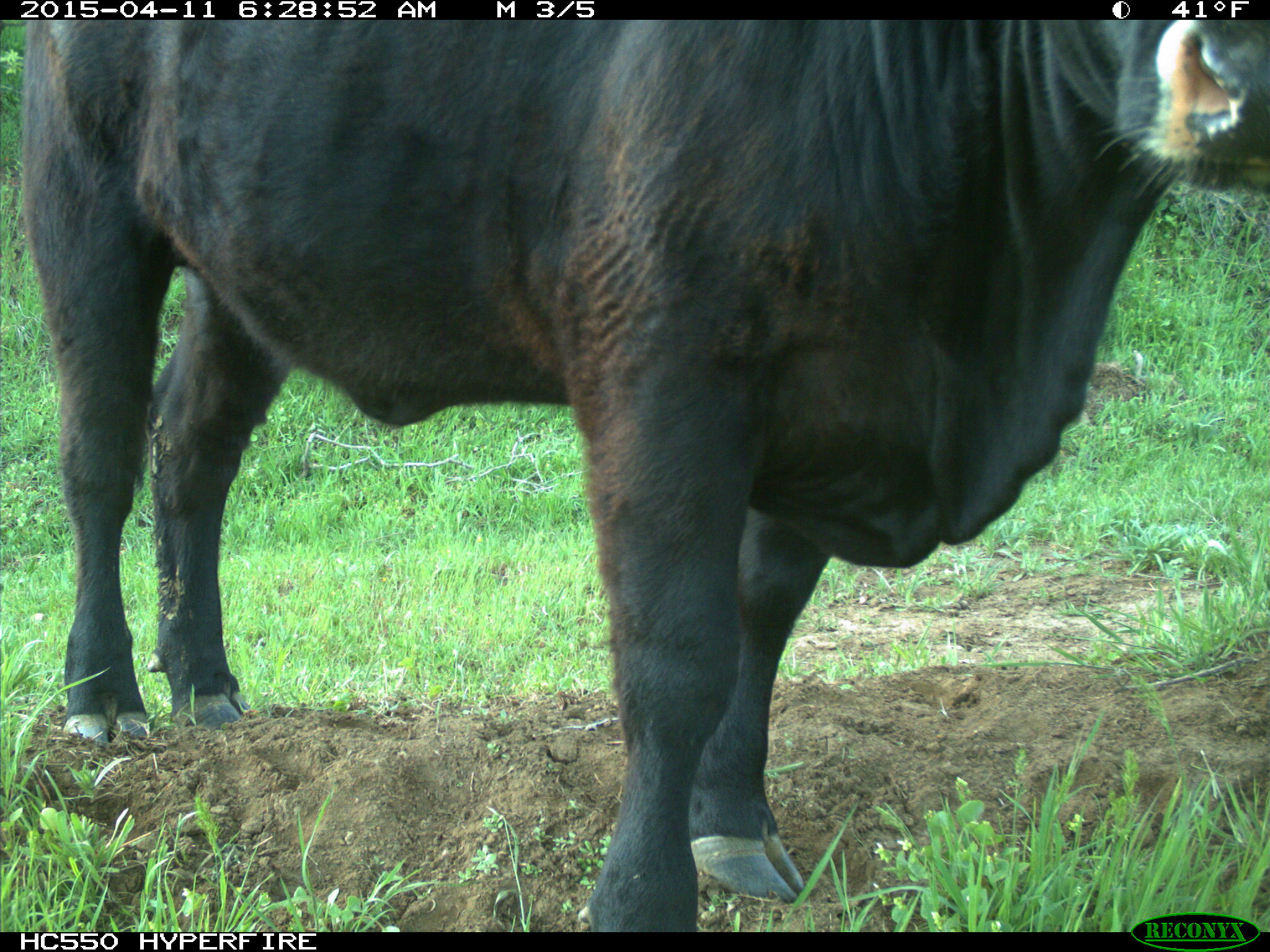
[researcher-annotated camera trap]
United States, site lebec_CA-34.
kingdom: Animalia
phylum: Chordata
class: Mammalia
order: Artiodactyla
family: Bovidae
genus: Bos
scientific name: Bos taurus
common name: domestic cow